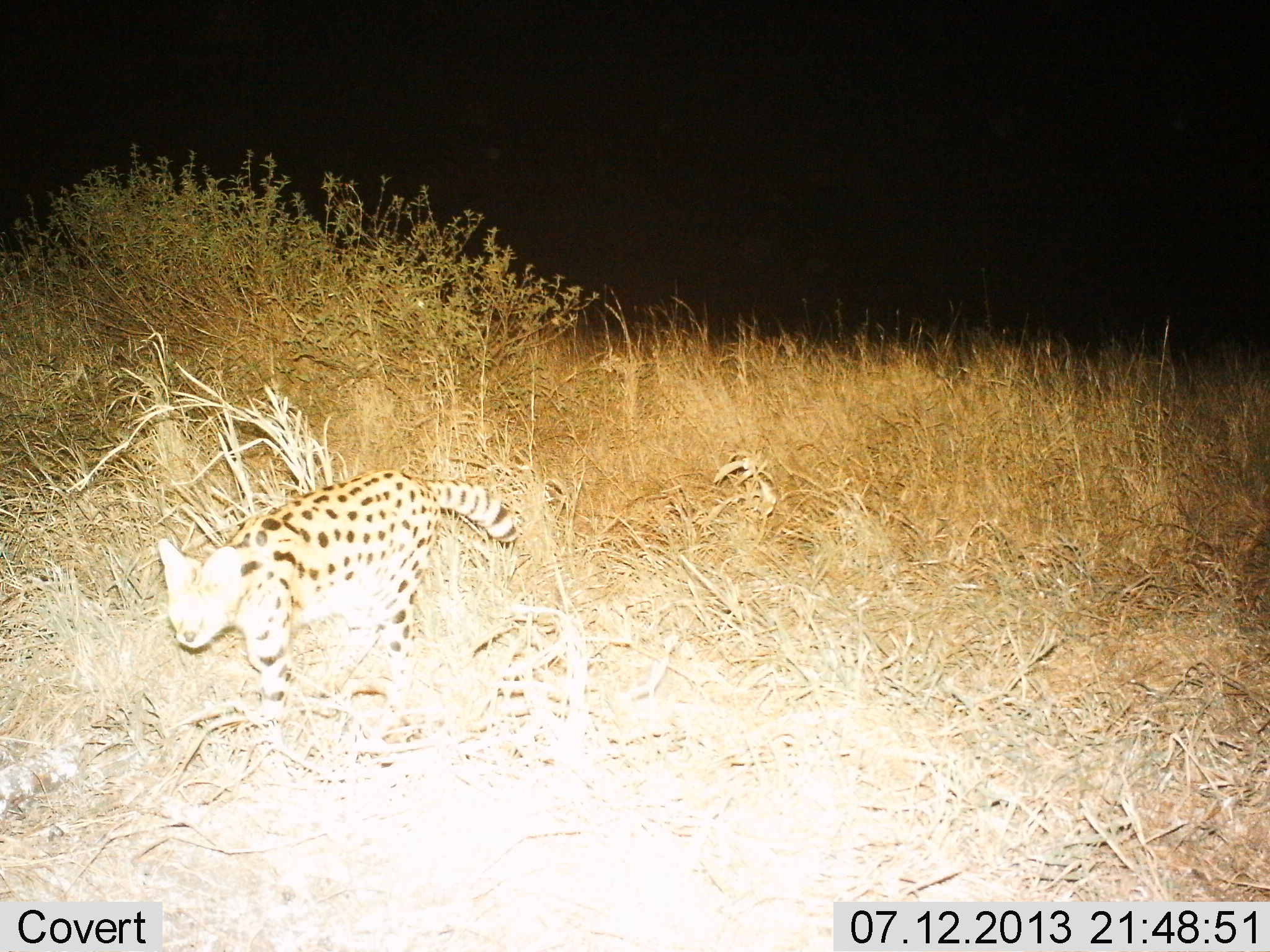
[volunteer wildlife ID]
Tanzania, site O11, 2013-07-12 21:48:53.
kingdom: Animalia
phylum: Chordata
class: Mammalia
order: Carnivora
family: Felidae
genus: Leptailurus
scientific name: Leptailurus serval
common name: serval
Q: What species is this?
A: Serval (Leptailurus serval).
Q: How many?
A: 1.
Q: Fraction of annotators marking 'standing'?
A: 15%.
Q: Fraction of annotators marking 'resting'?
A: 0%.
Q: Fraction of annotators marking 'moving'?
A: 88%.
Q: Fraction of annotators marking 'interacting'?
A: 4%.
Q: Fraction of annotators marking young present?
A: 0%.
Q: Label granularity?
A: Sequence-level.